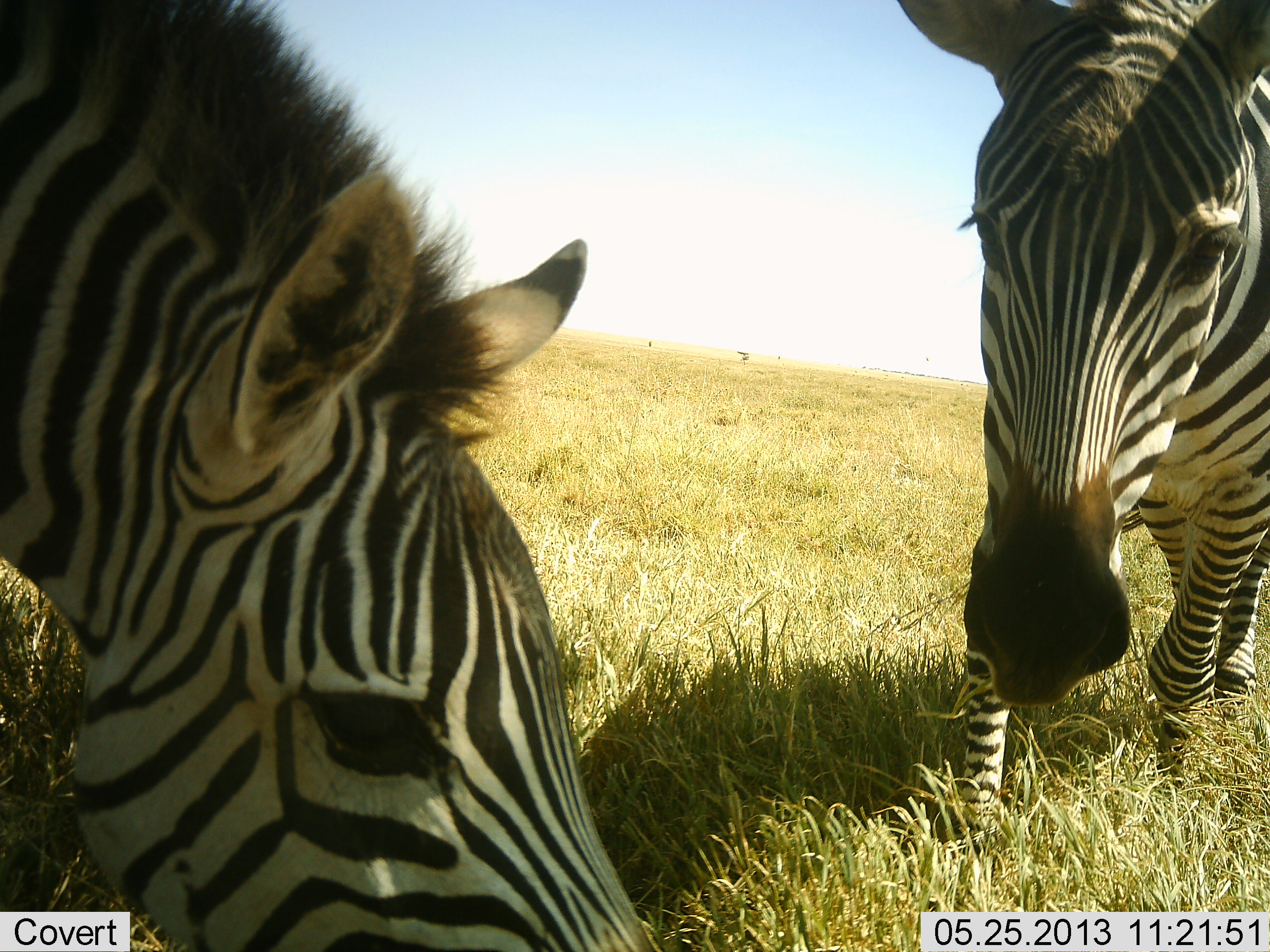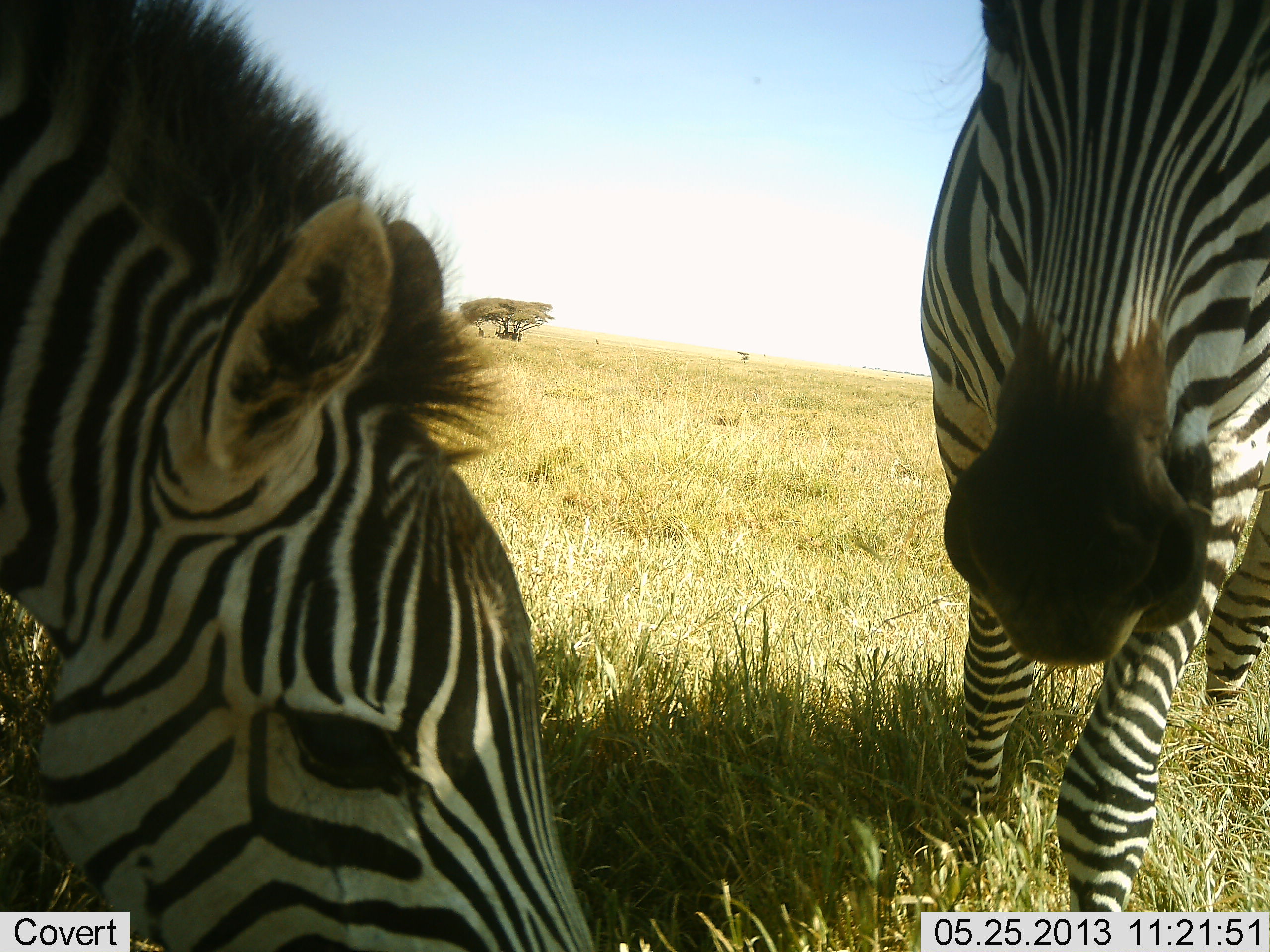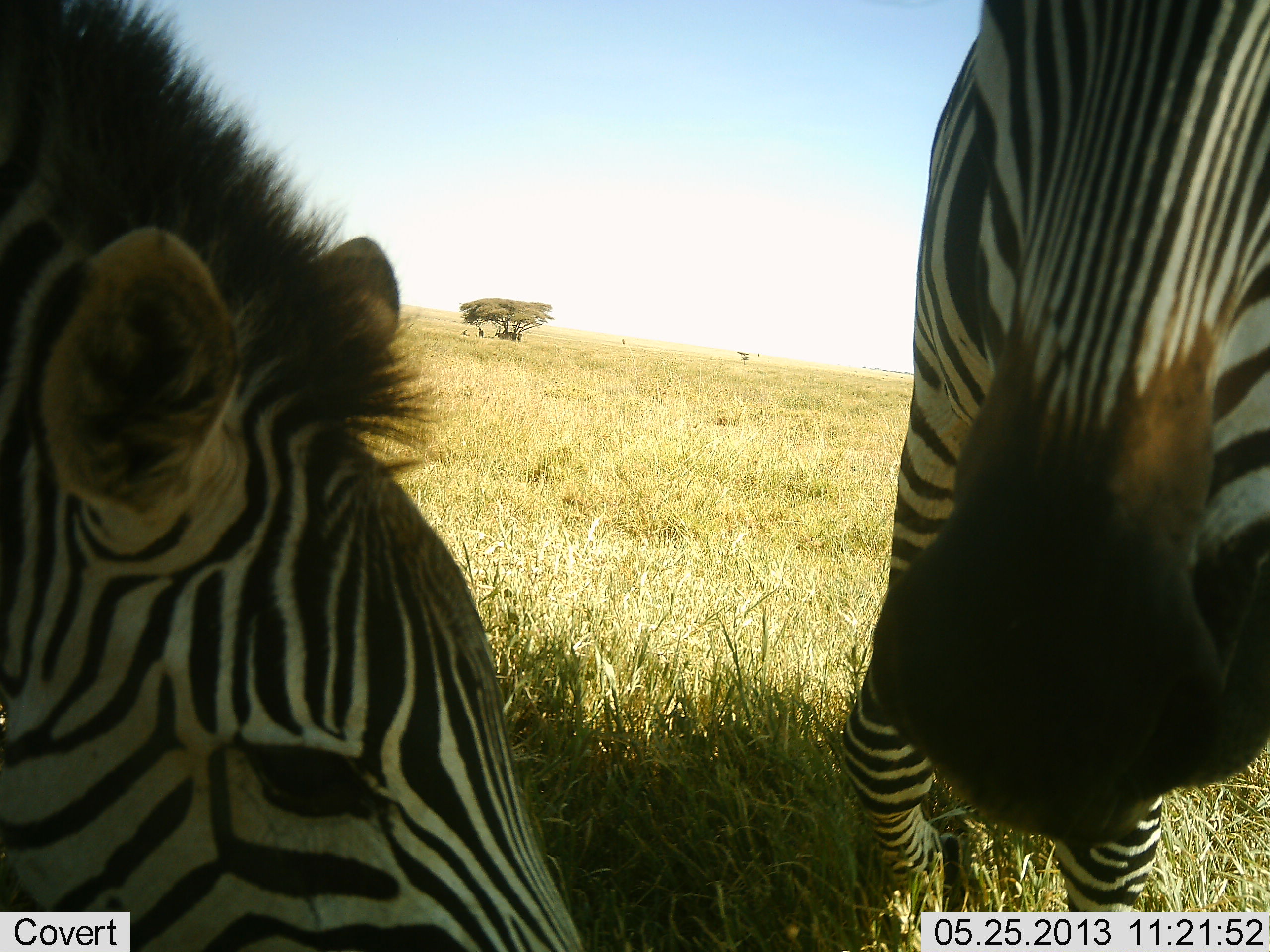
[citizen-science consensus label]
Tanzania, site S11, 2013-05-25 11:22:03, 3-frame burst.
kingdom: Animalia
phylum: Chordata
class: Mammalia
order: Perissodactyla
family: Equidae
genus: Equus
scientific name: Equus quagga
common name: plains zebra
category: zebra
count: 2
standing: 30%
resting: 0%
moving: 20%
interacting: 10%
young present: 0%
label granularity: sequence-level